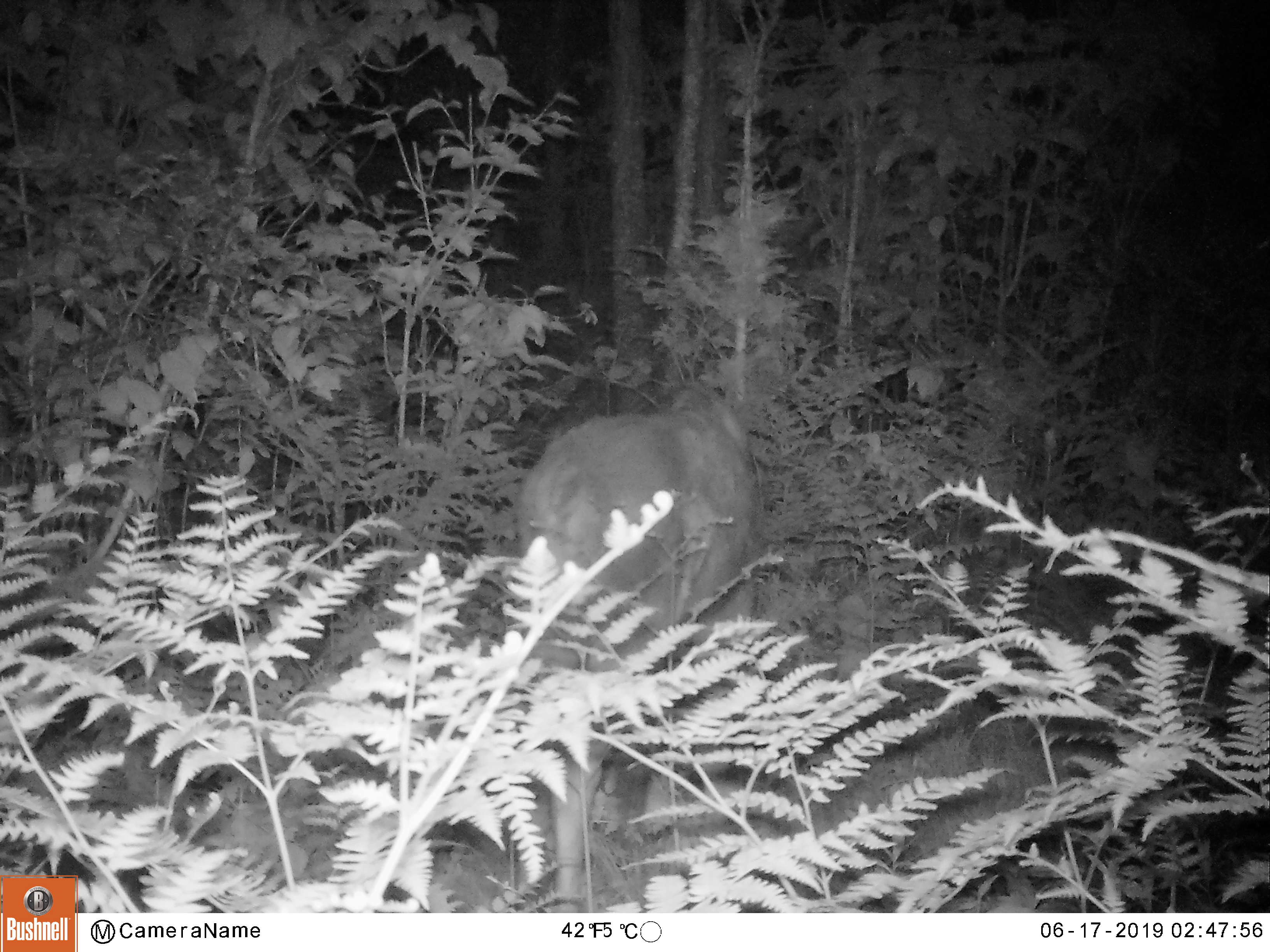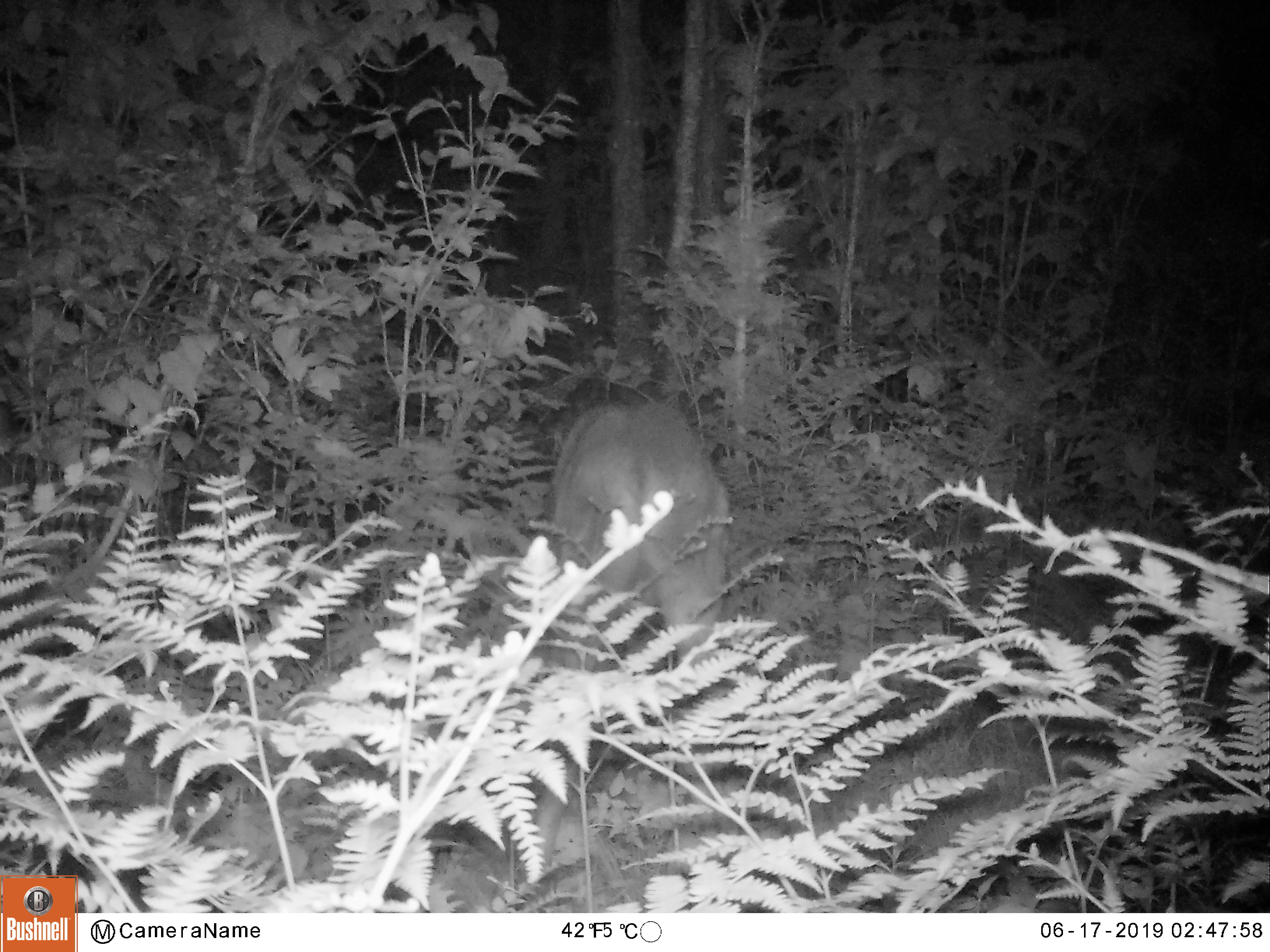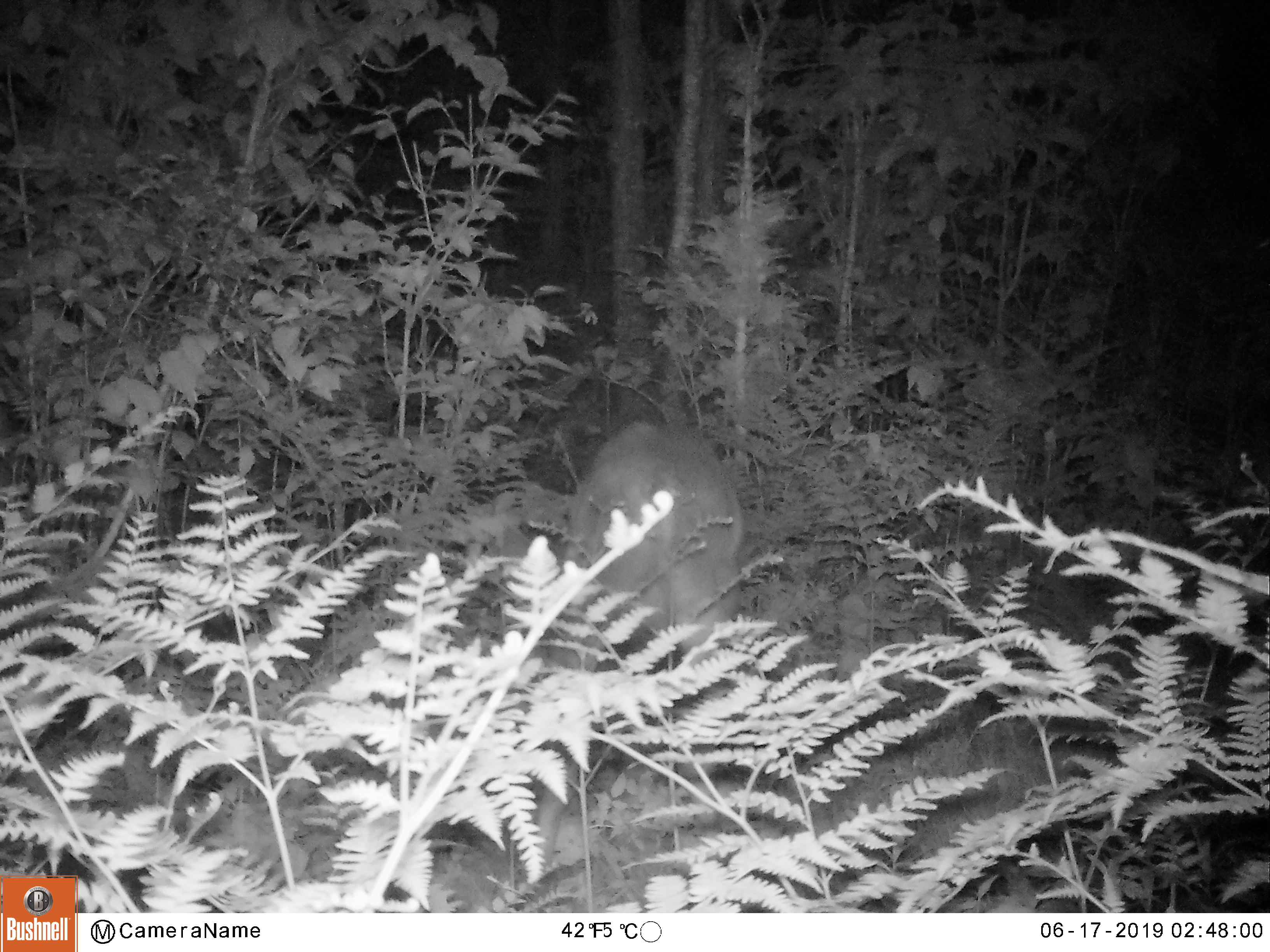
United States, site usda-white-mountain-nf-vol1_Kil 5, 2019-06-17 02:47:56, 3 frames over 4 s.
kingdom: Animalia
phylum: Chordata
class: Mammalia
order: Artiodactyla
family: Cervidae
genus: Alces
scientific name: Alces alces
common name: moose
Moose (Alces alces).